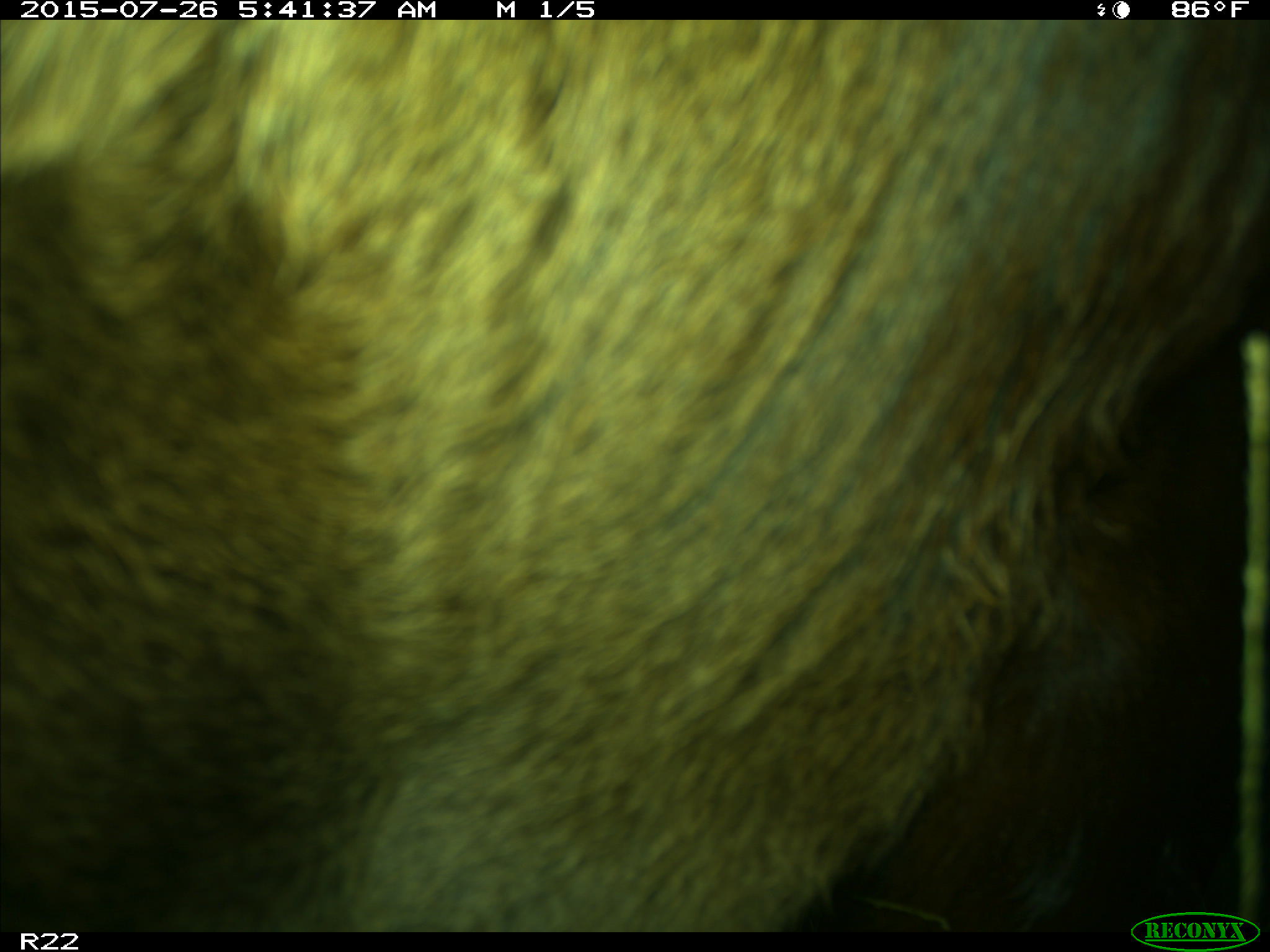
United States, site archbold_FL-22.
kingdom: Animalia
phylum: Chordata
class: Mammalia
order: Artiodactyla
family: Bovidae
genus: Bos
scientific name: Bos taurus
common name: domestic cow